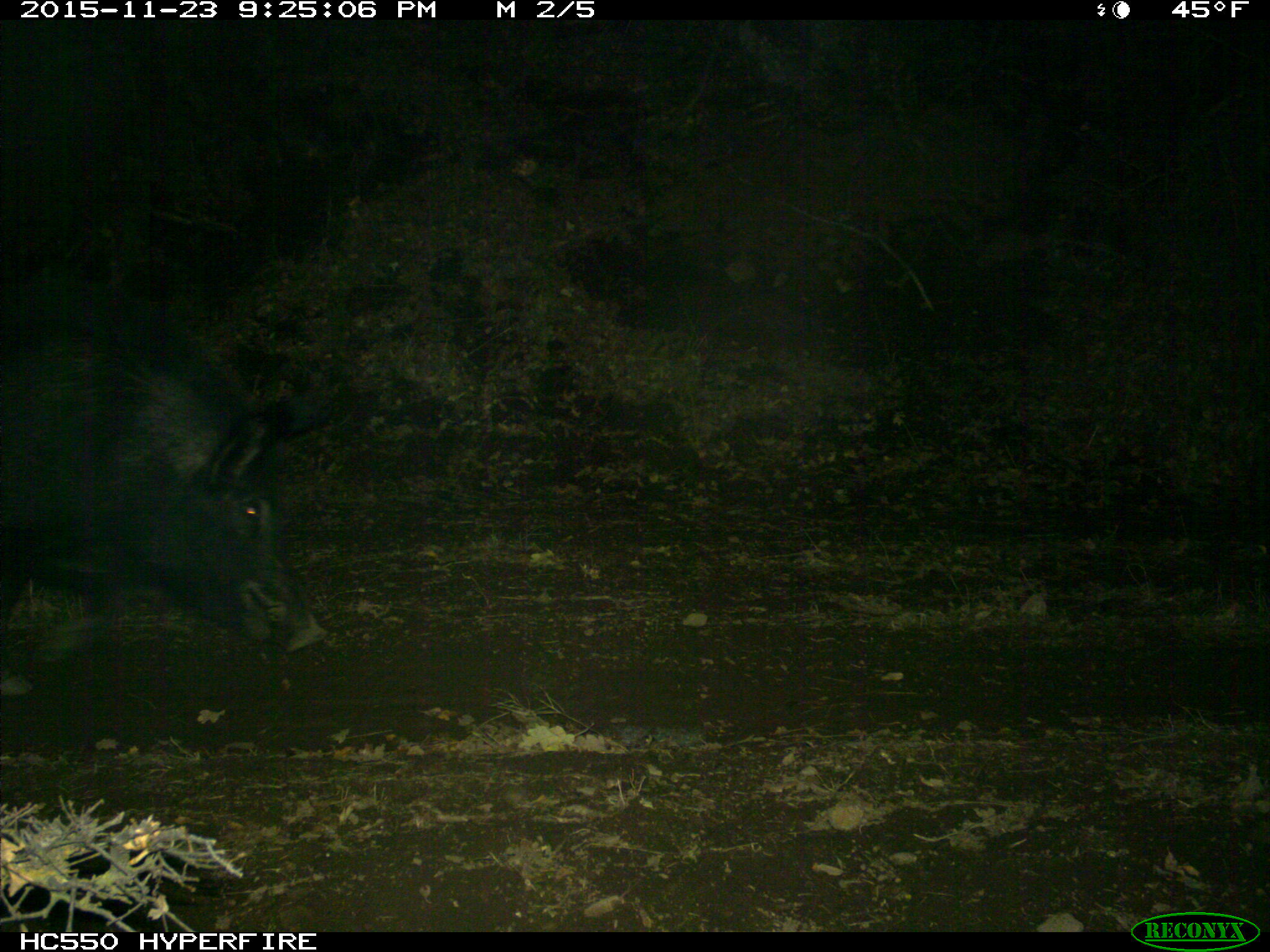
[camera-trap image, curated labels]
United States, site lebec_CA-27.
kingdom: Animalia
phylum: Chordata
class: Mammalia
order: Artiodactyla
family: Suidae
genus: Sus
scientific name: Sus scrofa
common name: wild boar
Sus scrofa (wild boar).